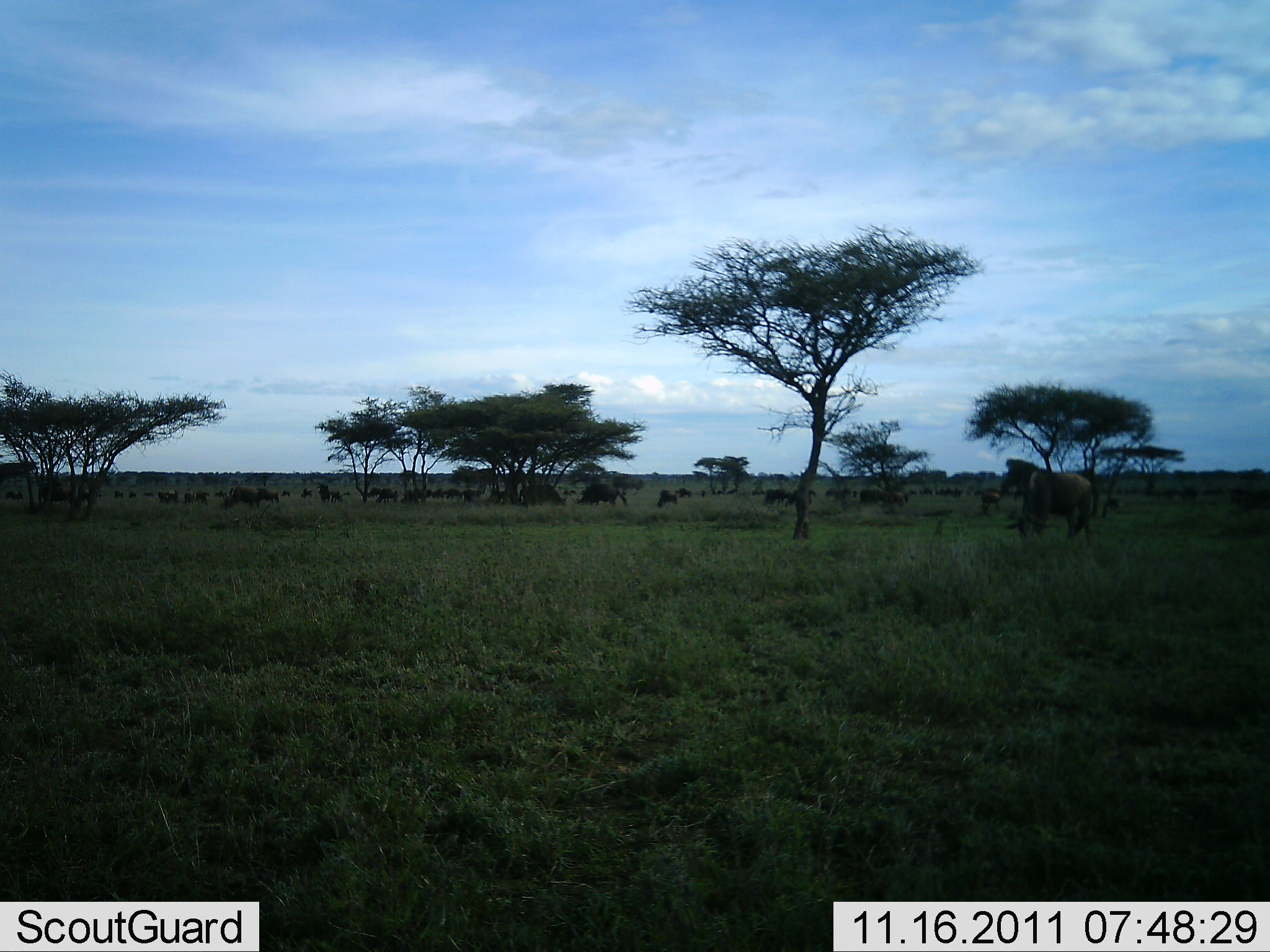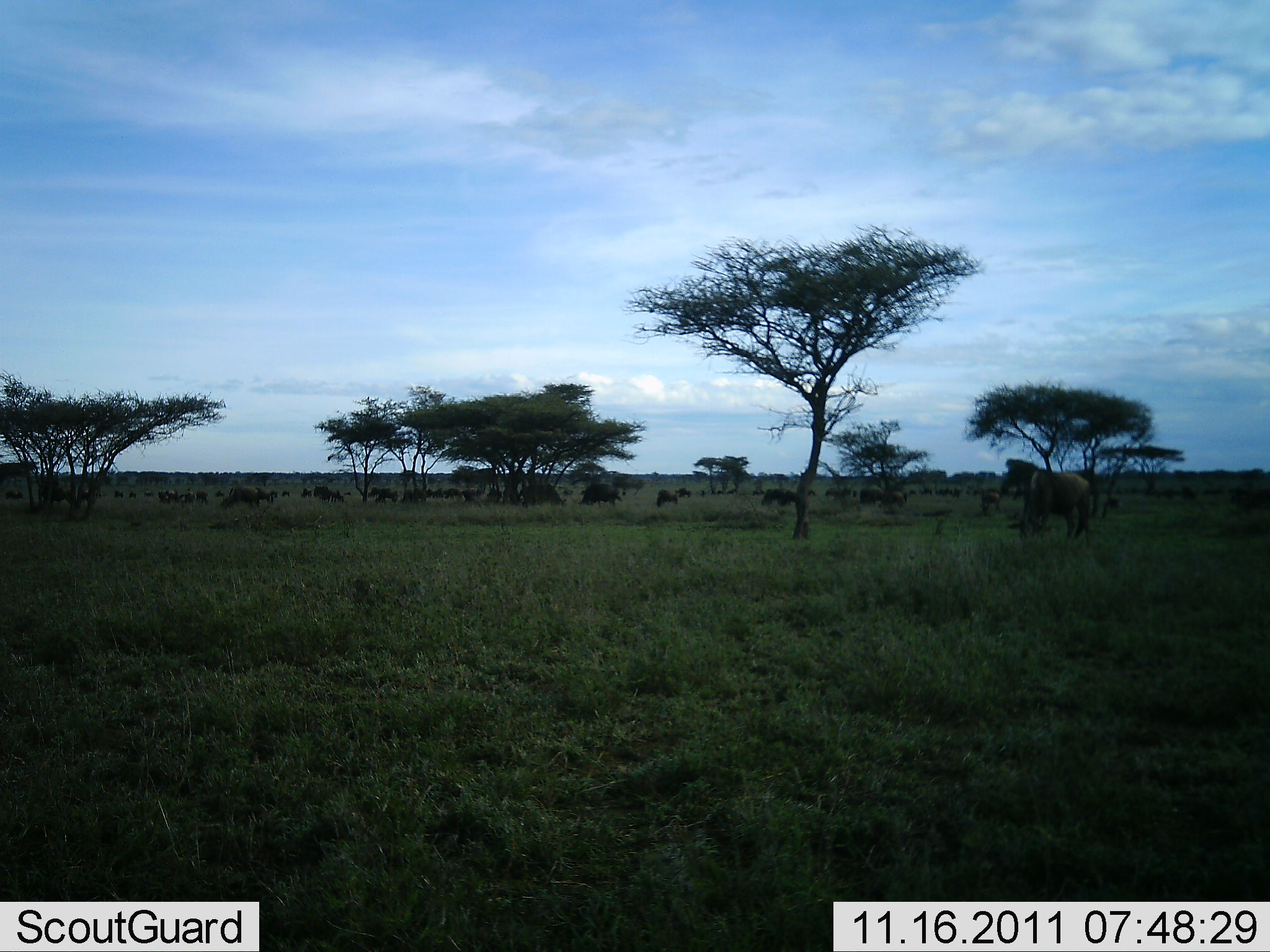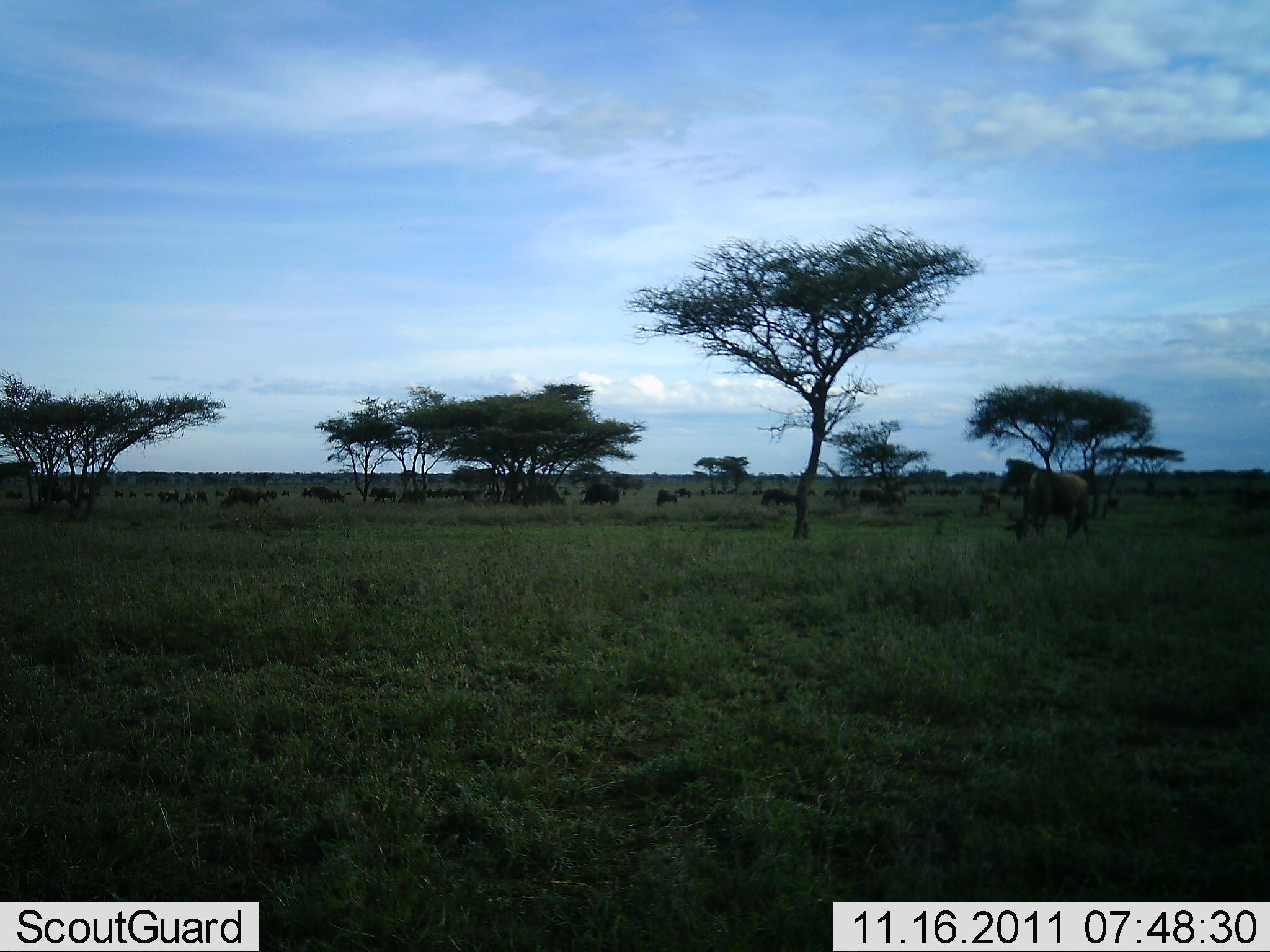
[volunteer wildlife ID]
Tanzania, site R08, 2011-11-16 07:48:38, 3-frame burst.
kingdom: Animalia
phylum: Chordata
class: Mammalia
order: Artiodactyla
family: Bovidae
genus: Connochaetes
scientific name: Connochaetes taurinus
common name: blue wildebeest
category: wildebeest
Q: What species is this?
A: Wildebeest (blue wildebeest) (Connochaetes taurinus).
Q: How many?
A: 51+.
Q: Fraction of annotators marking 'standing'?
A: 45%.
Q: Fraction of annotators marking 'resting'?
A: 18%.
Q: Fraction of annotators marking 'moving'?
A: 36%.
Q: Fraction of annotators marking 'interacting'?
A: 9%.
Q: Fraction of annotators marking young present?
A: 9%.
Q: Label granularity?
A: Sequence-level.